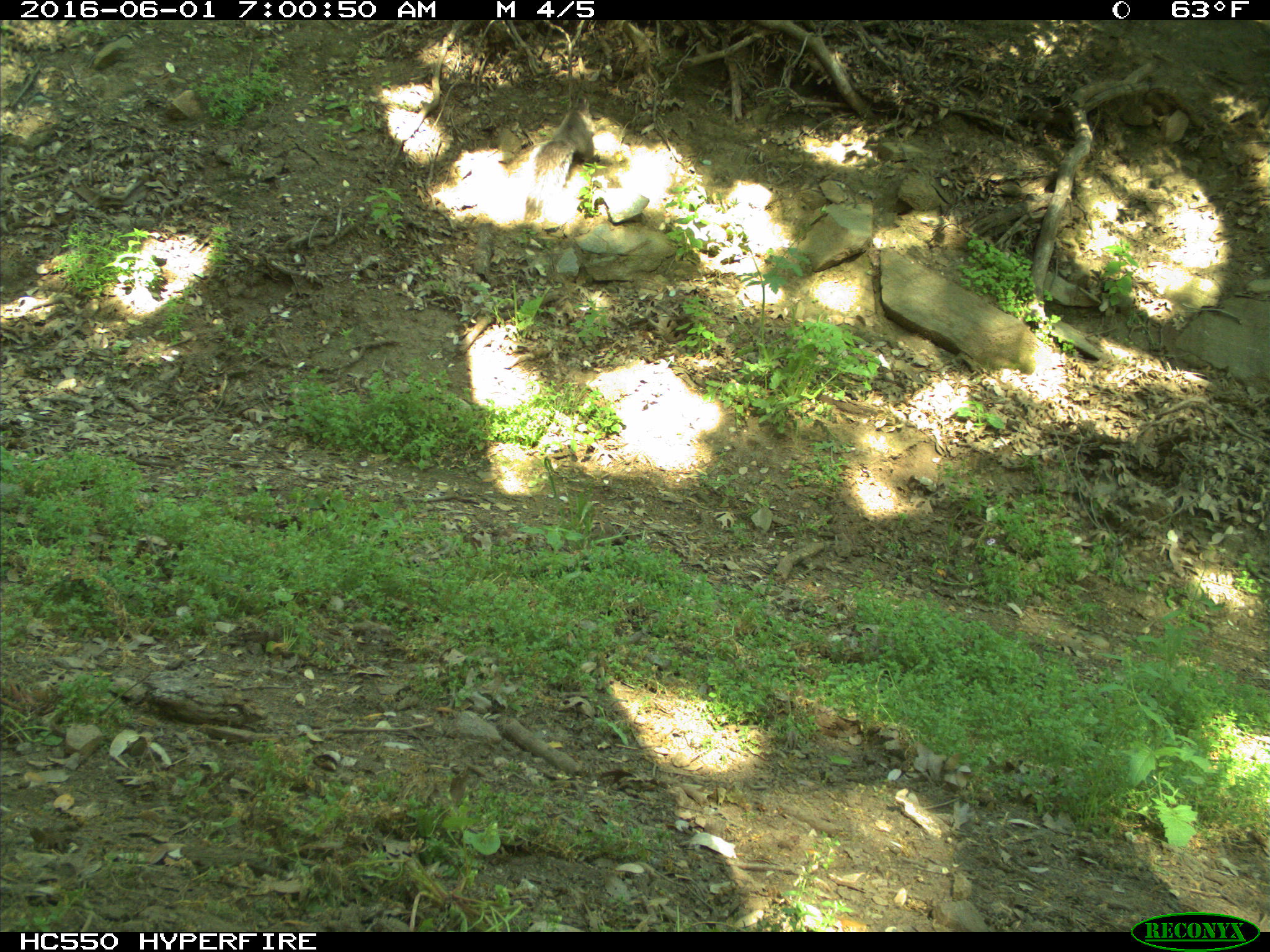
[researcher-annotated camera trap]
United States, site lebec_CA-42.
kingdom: Animalia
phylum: Chordata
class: Mammalia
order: Rodentia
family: Sciuridae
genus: Sciurus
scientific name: Sciurus carolinensis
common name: eastern gray squirrel